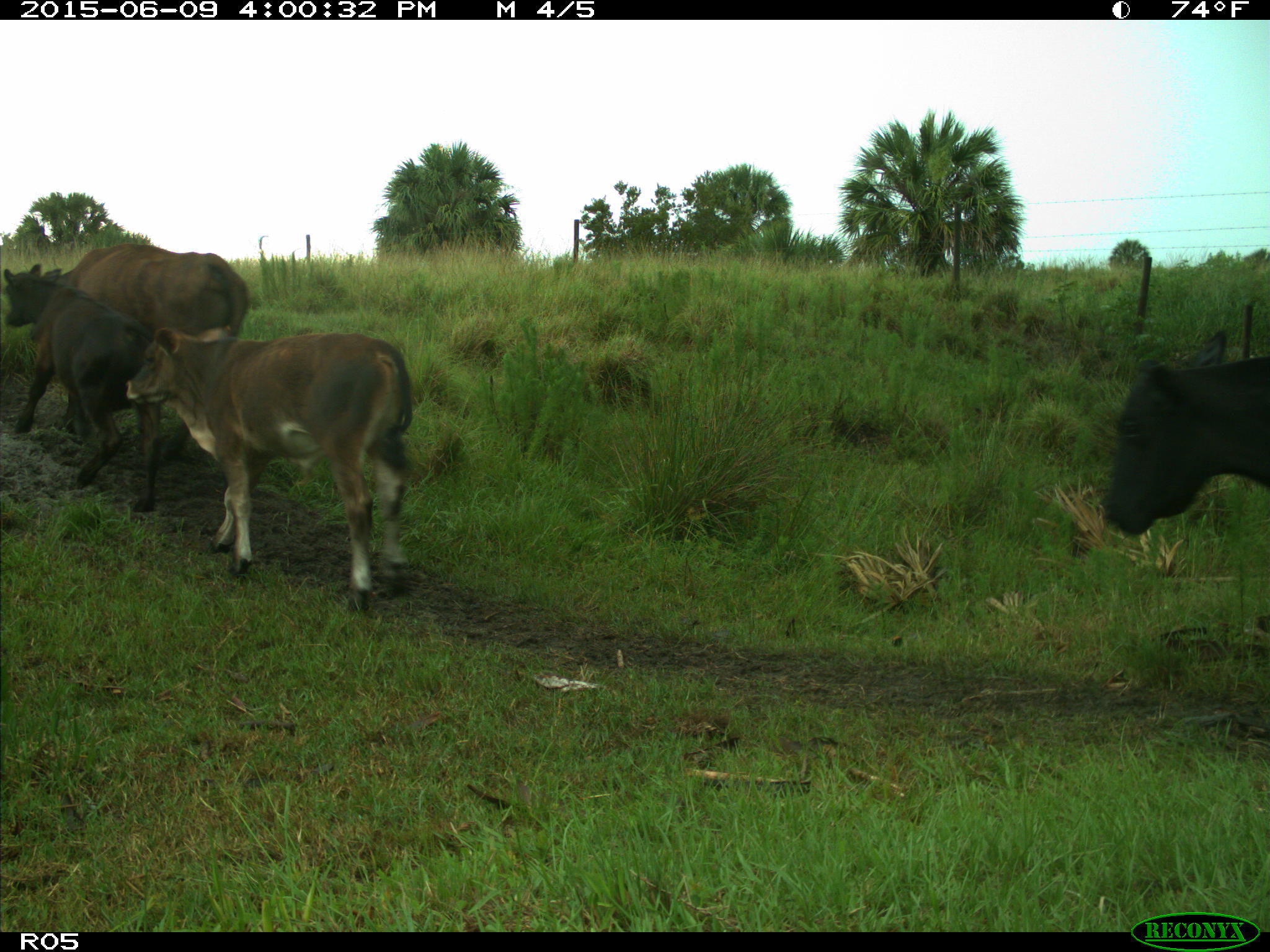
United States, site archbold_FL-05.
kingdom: Animalia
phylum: Chordata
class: Mammalia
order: Artiodactyla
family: Bovidae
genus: Bos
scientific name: Bos taurus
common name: domestic cow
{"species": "Bos taurus (domestic cow)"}